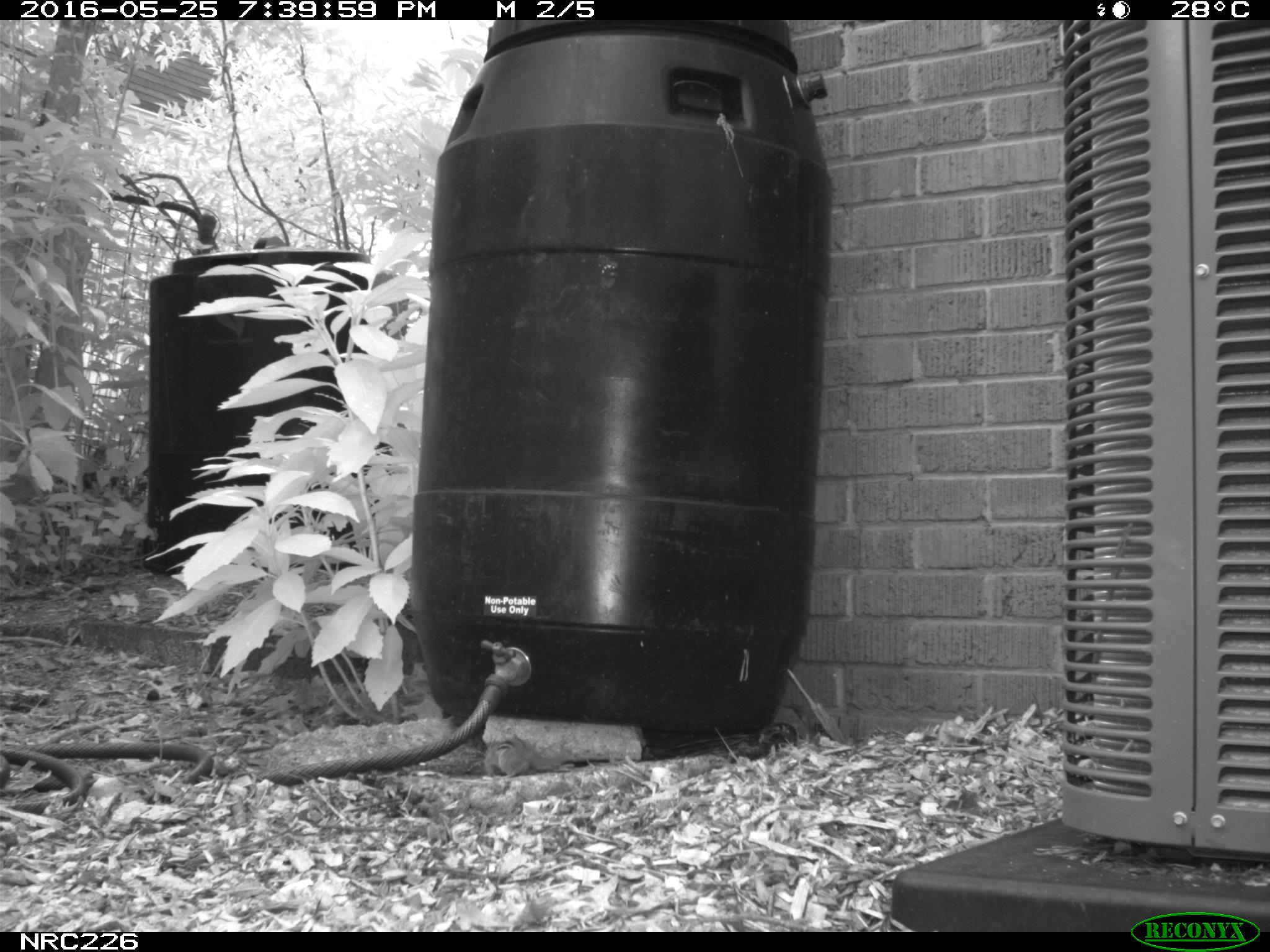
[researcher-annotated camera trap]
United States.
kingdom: Animalia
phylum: Chordata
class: Mammalia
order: Rodentia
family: Sciuridae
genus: Tamias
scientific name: Tamias striatus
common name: eastern chipmunk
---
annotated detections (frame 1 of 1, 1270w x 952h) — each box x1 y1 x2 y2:
Eastern Chipmunk: 478 734 583 776